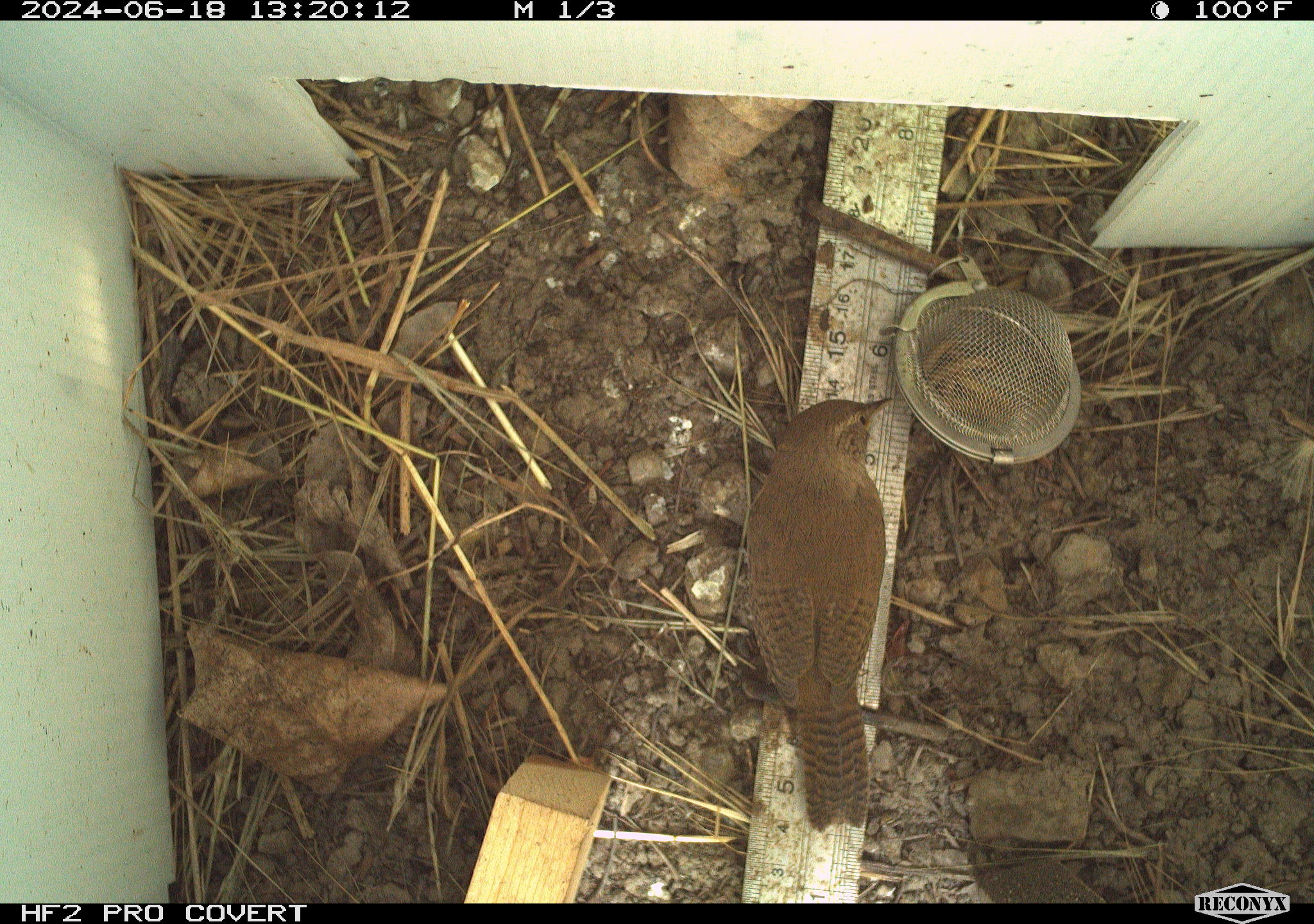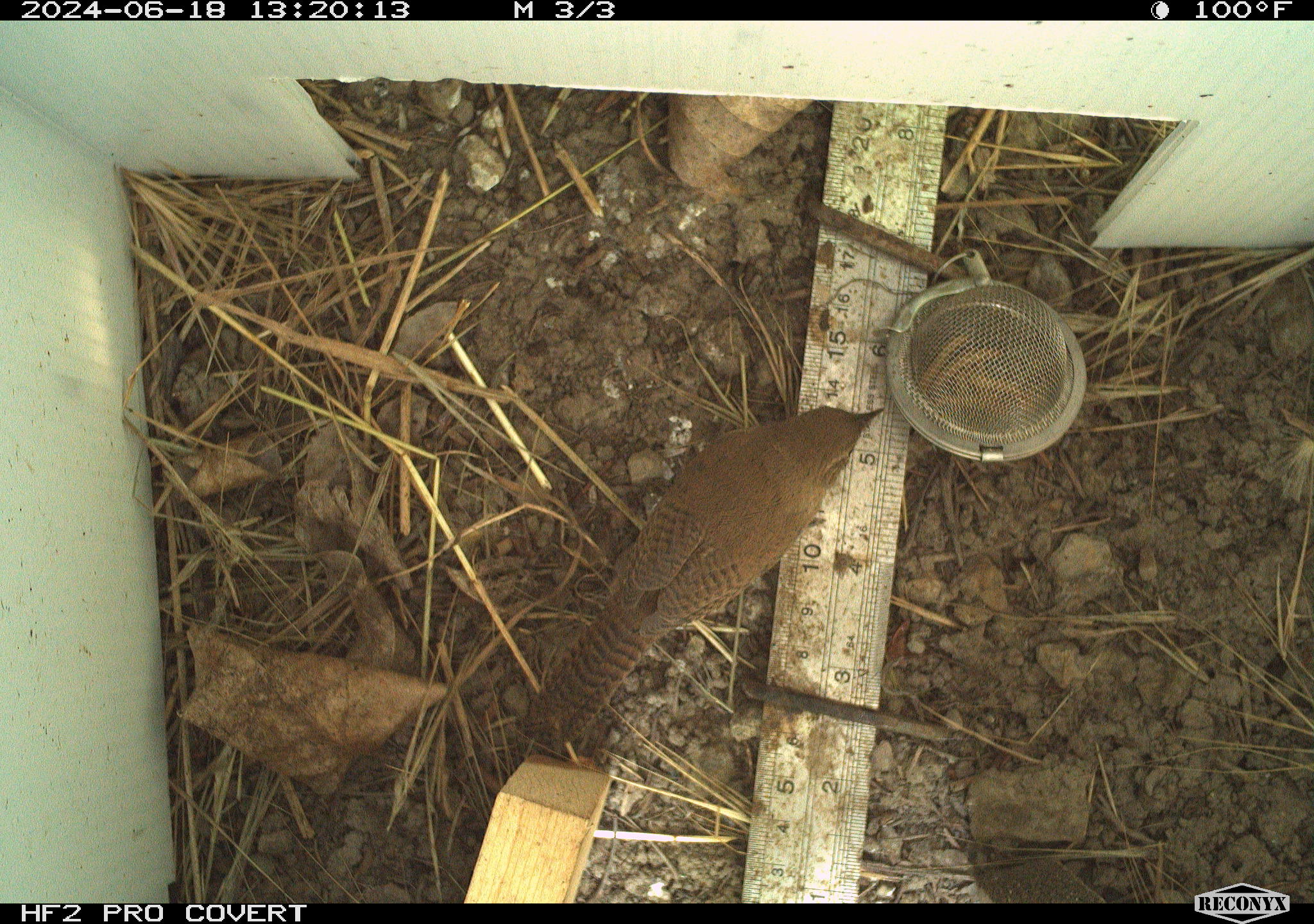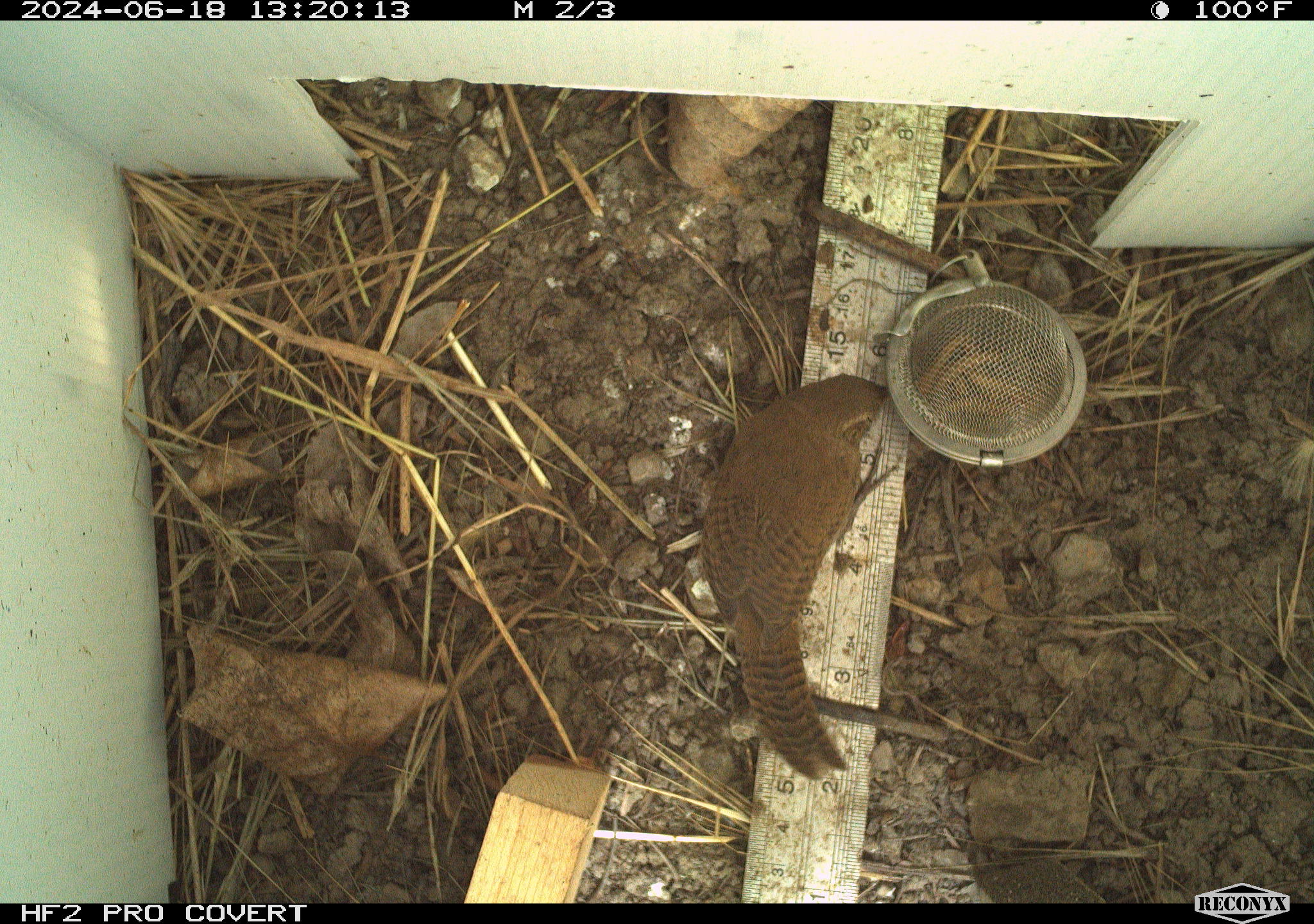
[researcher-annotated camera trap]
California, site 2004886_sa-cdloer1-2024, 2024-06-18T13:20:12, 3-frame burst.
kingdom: Animalia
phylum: Chordata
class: Aves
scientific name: Aves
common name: bird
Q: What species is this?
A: Bird (Aves).